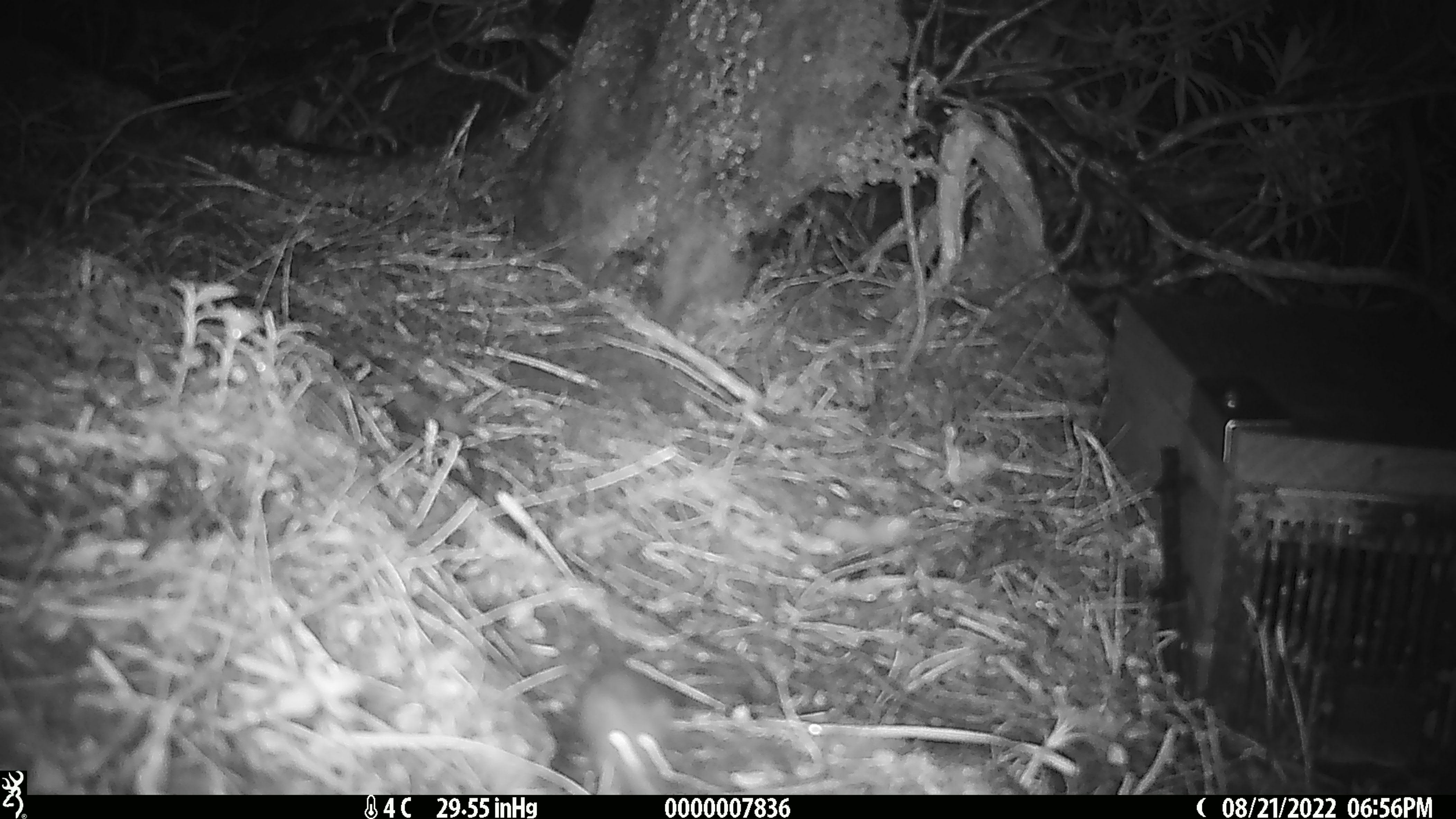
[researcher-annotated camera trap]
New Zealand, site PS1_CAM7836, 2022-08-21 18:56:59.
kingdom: Animalia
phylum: Chordata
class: Mammalia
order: Rodentia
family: Muridae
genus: Mus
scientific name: Mus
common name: mouse